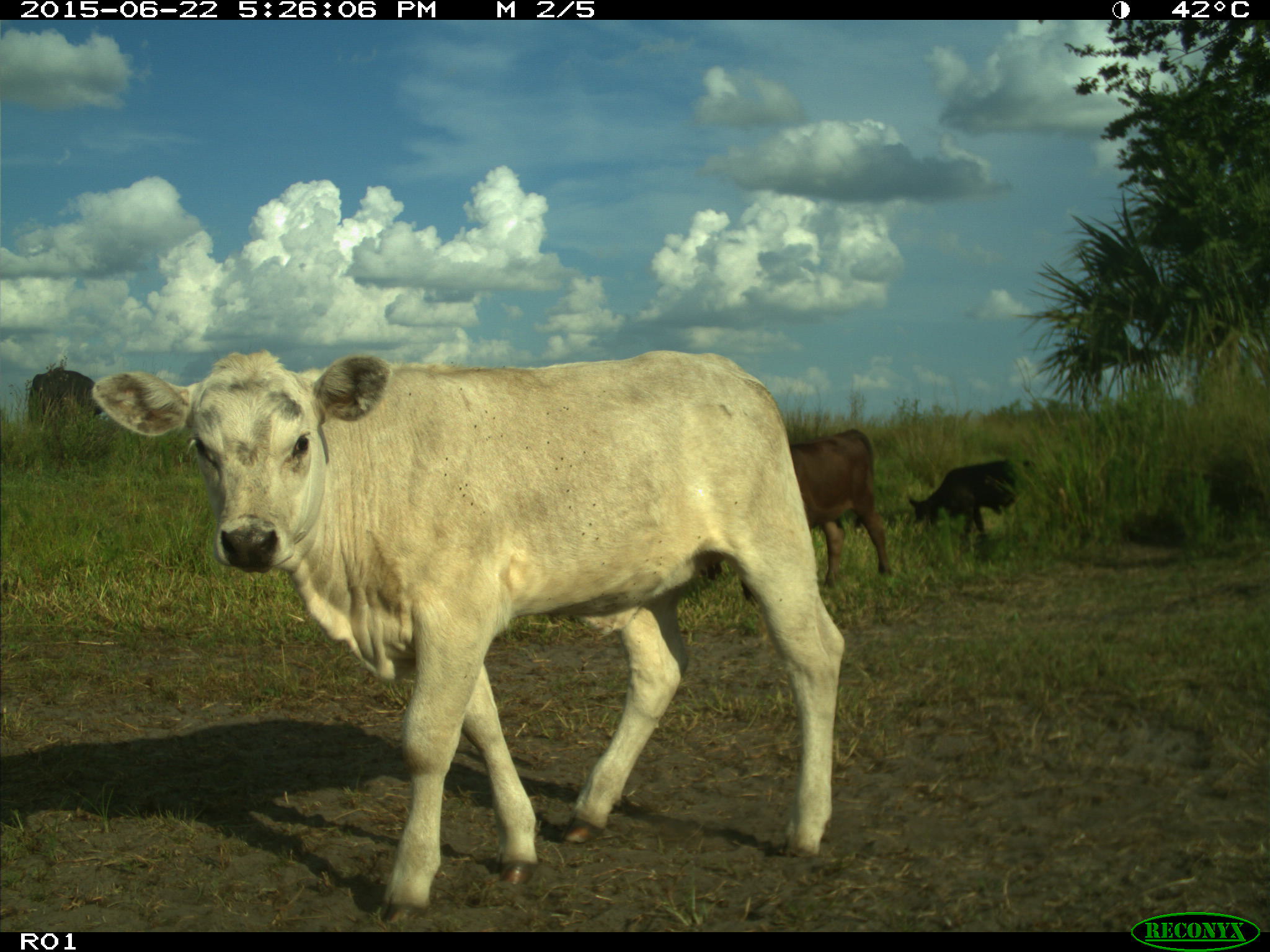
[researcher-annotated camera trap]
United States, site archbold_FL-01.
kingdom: Animalia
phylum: Chordata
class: Mammalia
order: Artiodactyla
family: Bovidae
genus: Bos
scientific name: Bos taurus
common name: domestic cow